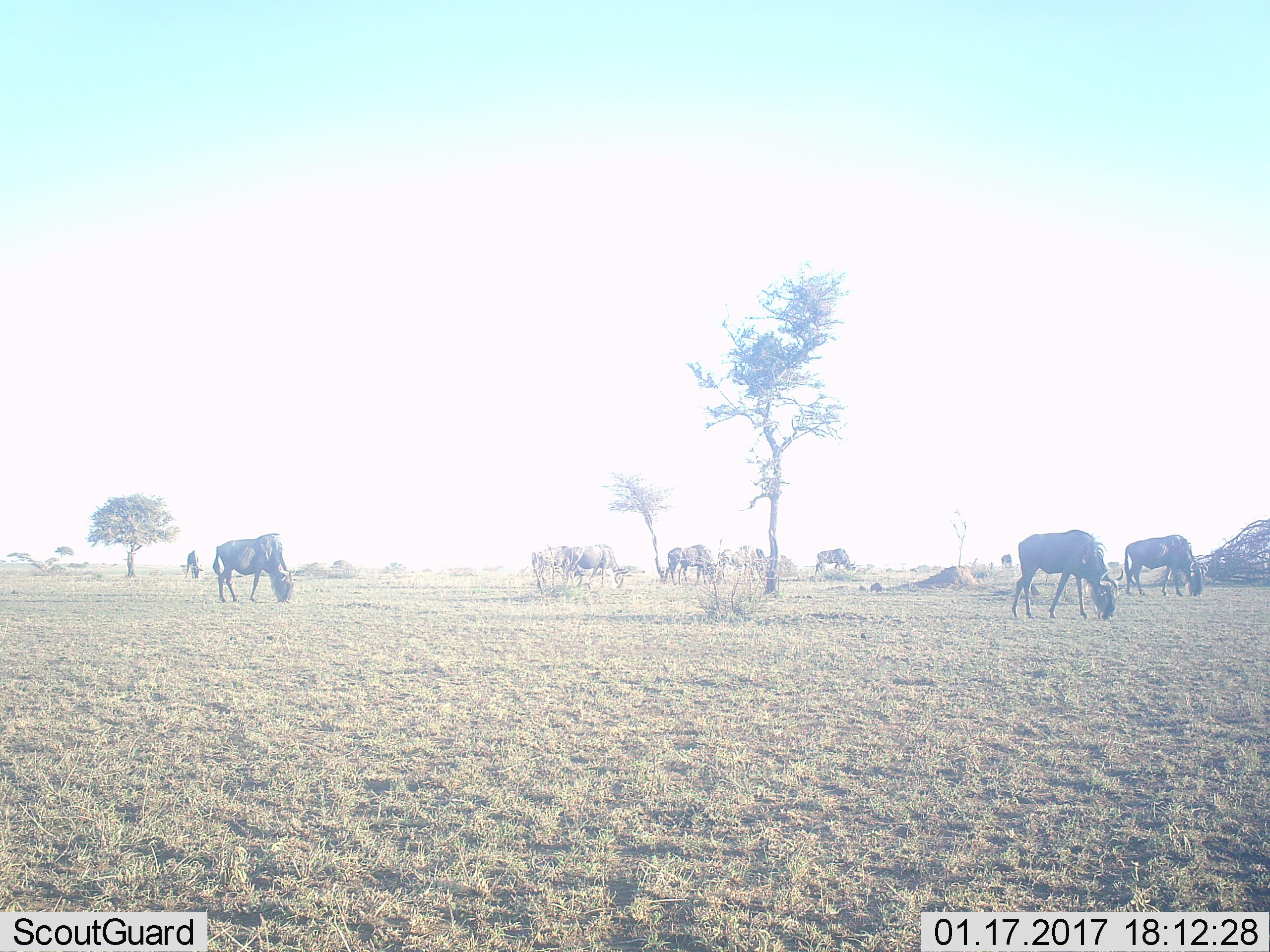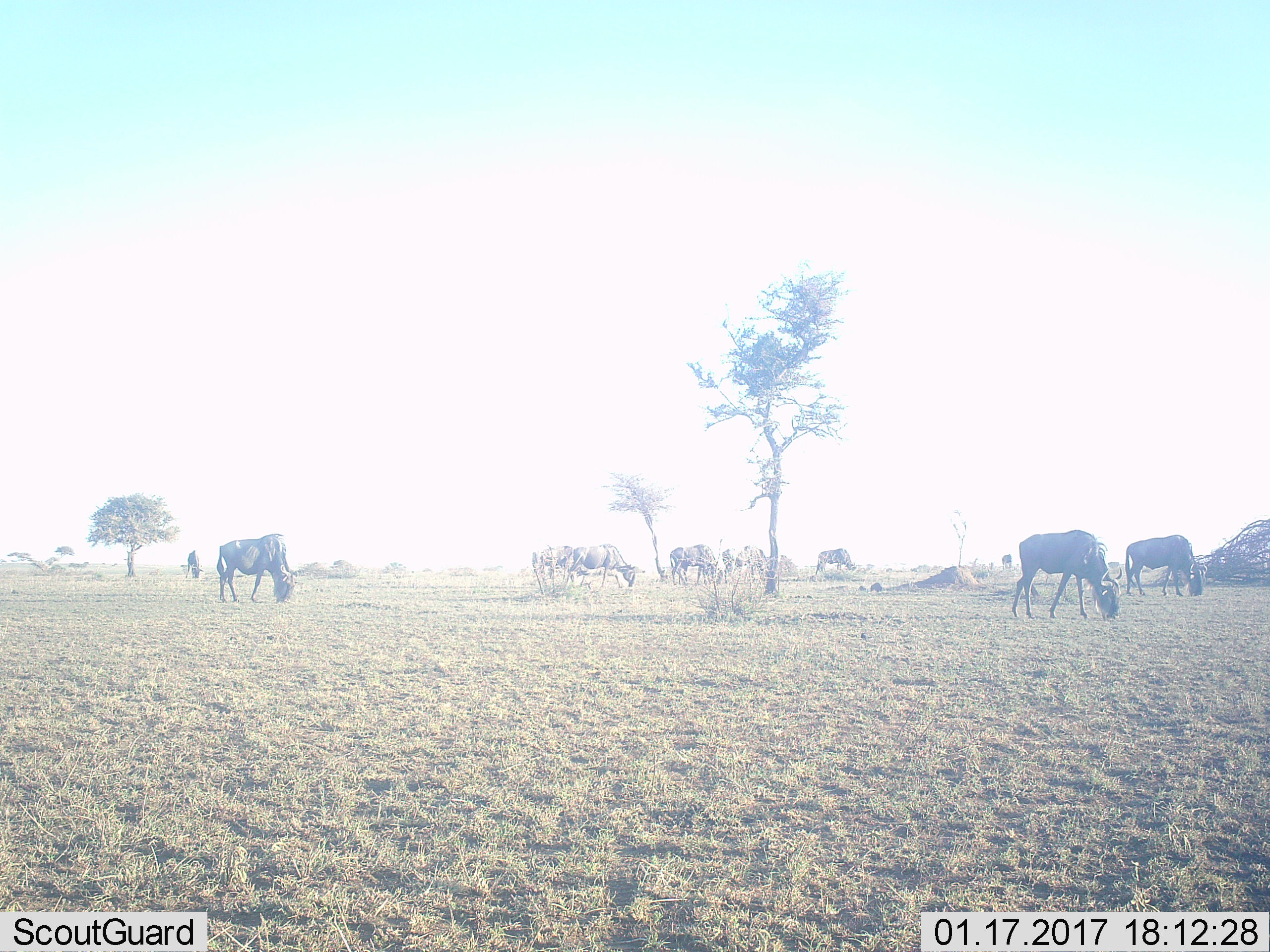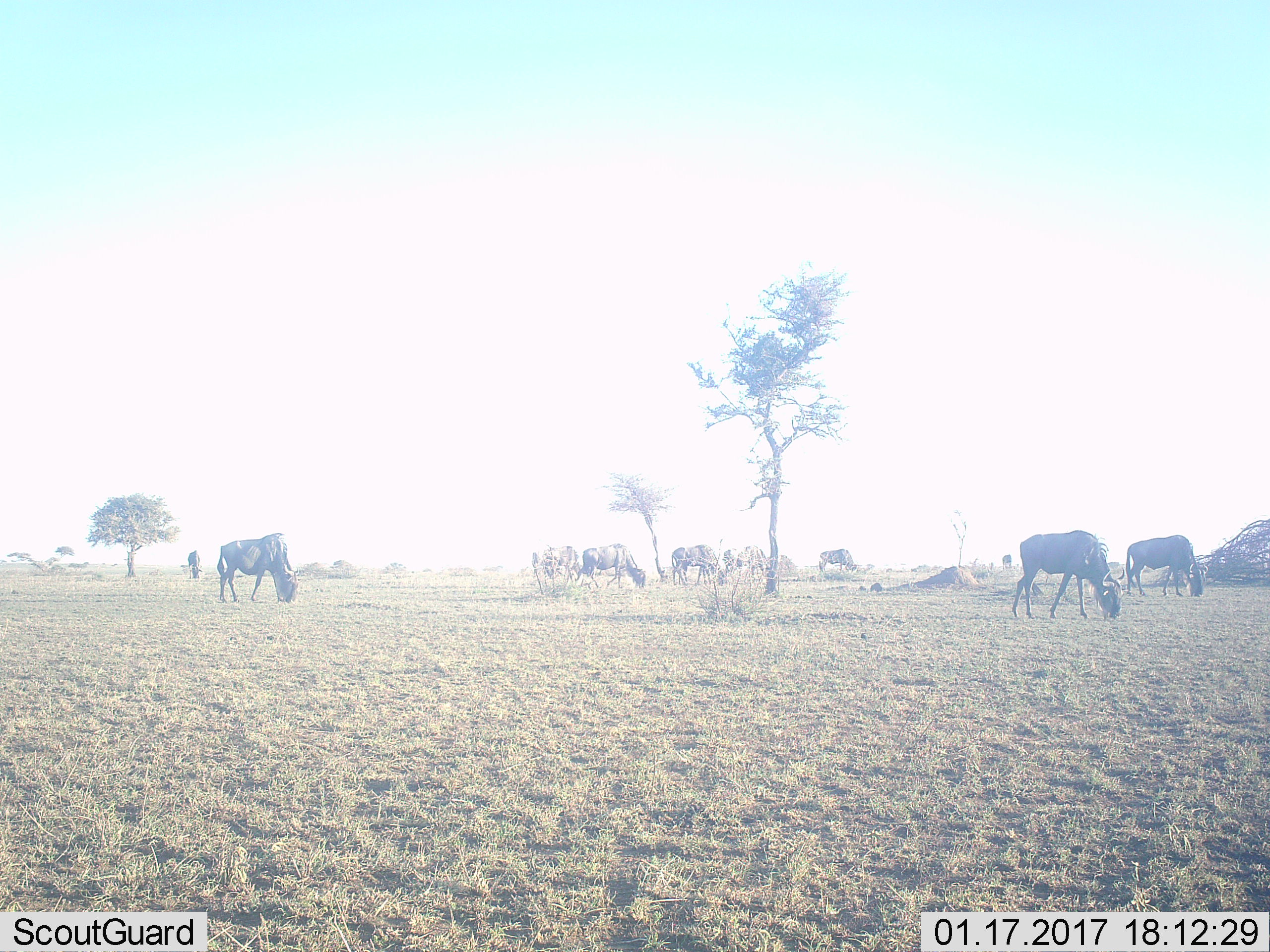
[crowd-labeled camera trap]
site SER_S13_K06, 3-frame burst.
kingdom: Animalia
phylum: Chordata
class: Mammalia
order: Artiodactyla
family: Bovidae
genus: Connochaetes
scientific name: Connochaetes taurinus taurinus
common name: blue wildebeest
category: wildebeestblue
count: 9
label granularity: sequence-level